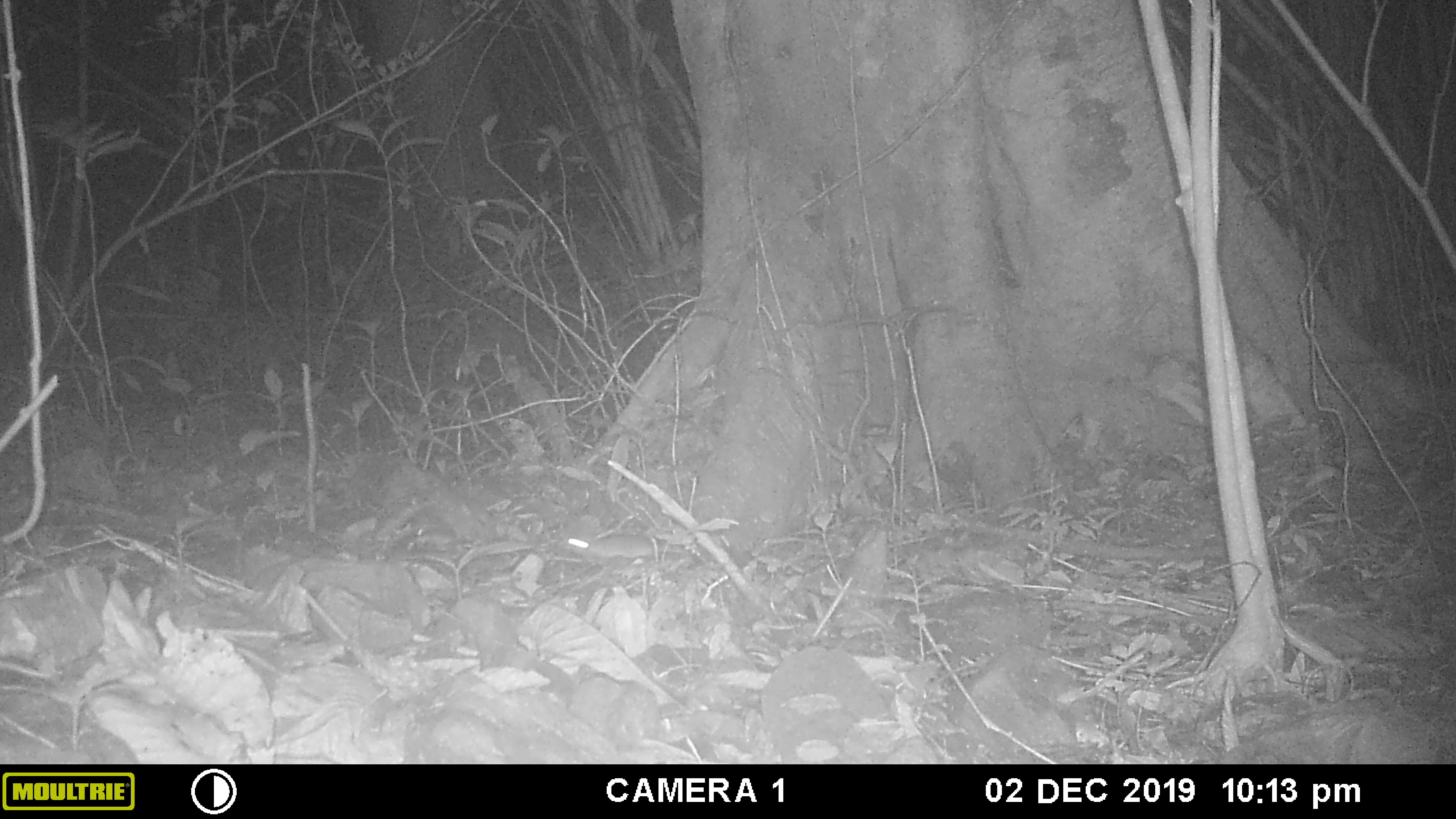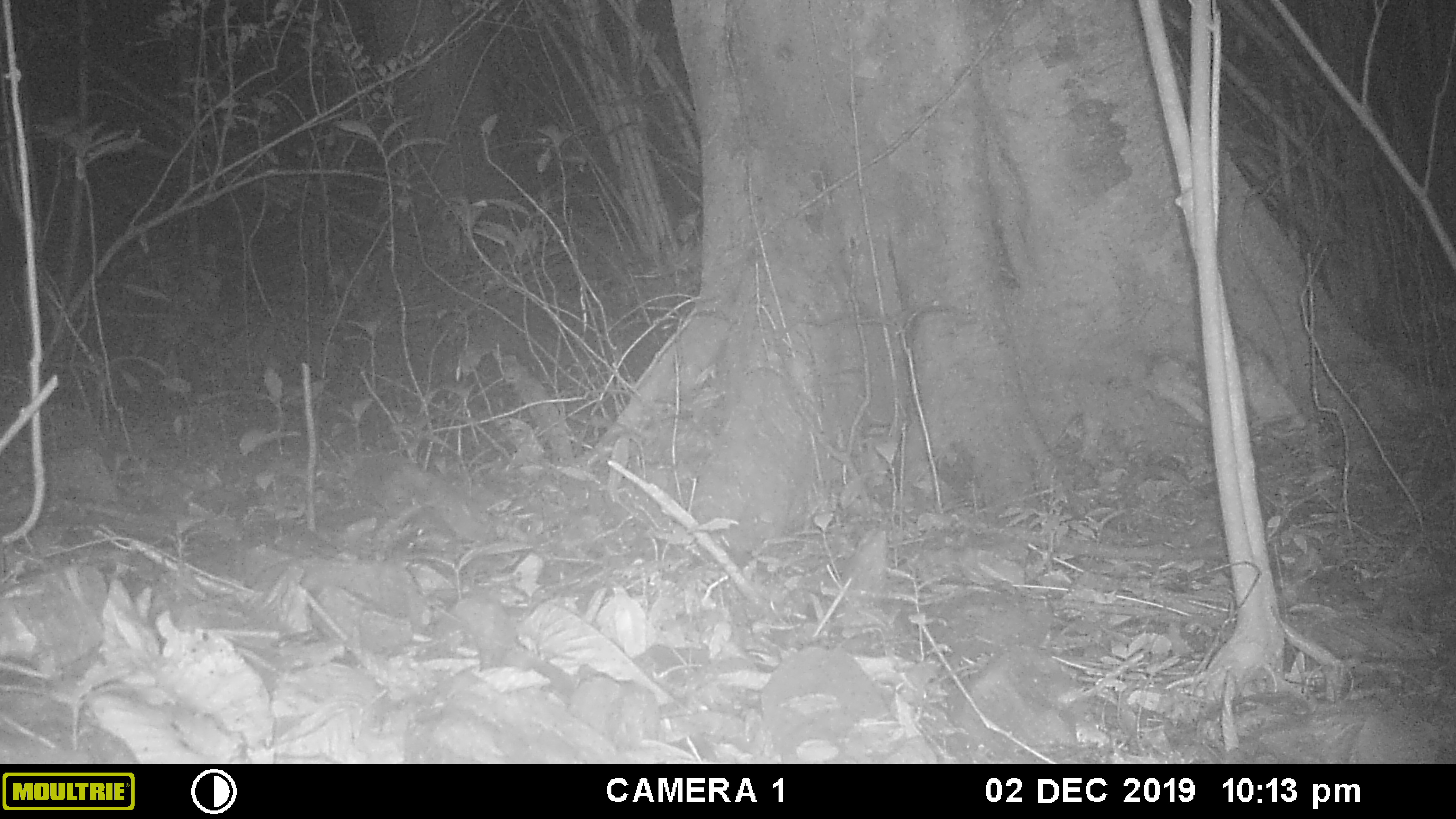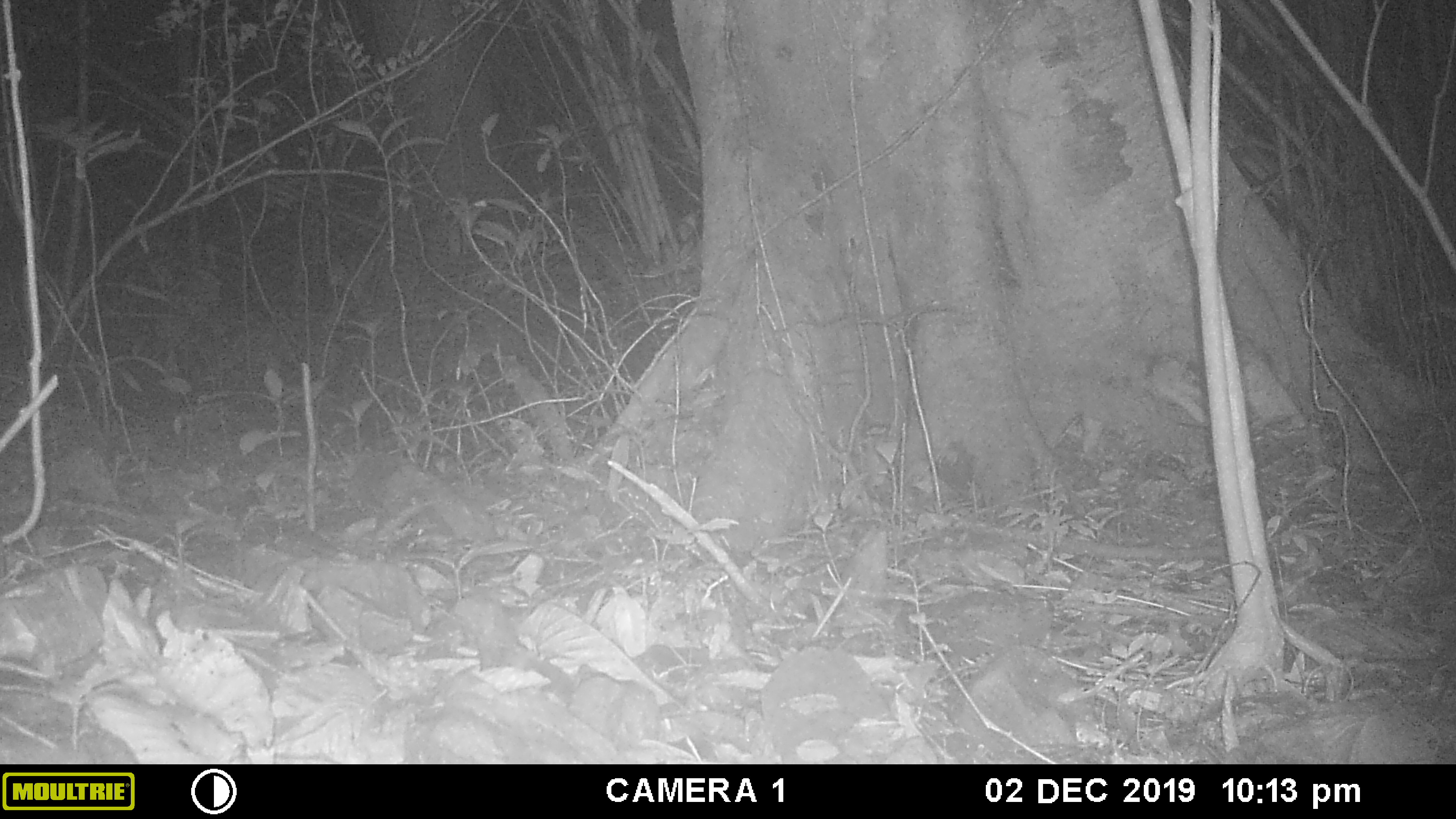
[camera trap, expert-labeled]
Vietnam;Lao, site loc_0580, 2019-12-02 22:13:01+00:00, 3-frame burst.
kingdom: Animalia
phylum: Chordata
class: Mammalia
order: Rodentia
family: Muridae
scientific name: Muridae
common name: old-world mice and rats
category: unidentified murid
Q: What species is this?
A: Unidentified murid (old-world mice and rats) (Muridae).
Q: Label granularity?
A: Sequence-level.